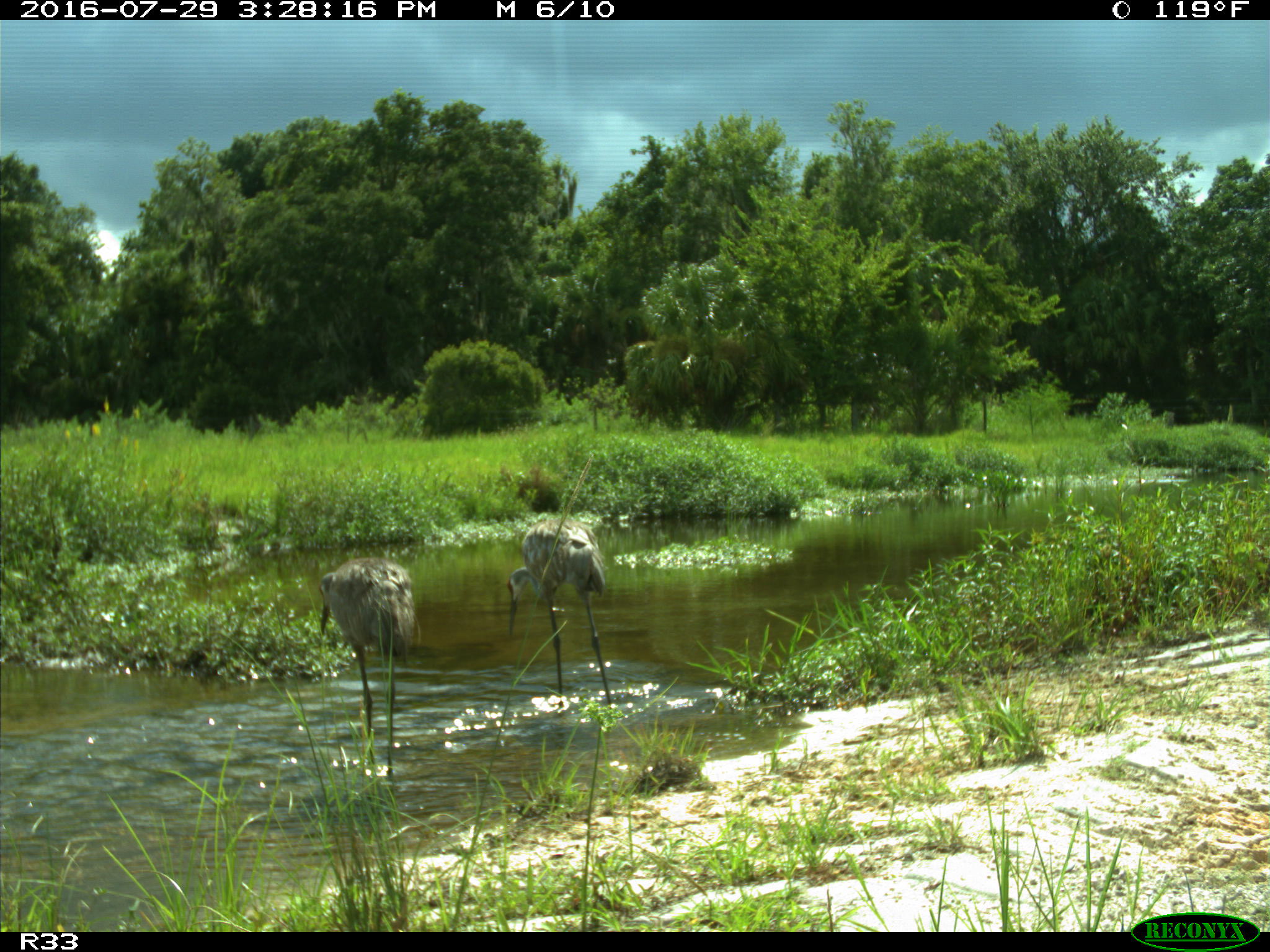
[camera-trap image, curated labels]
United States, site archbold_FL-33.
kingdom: Animalia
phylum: Chordata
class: Aves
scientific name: Aves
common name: birds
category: unidentified bird